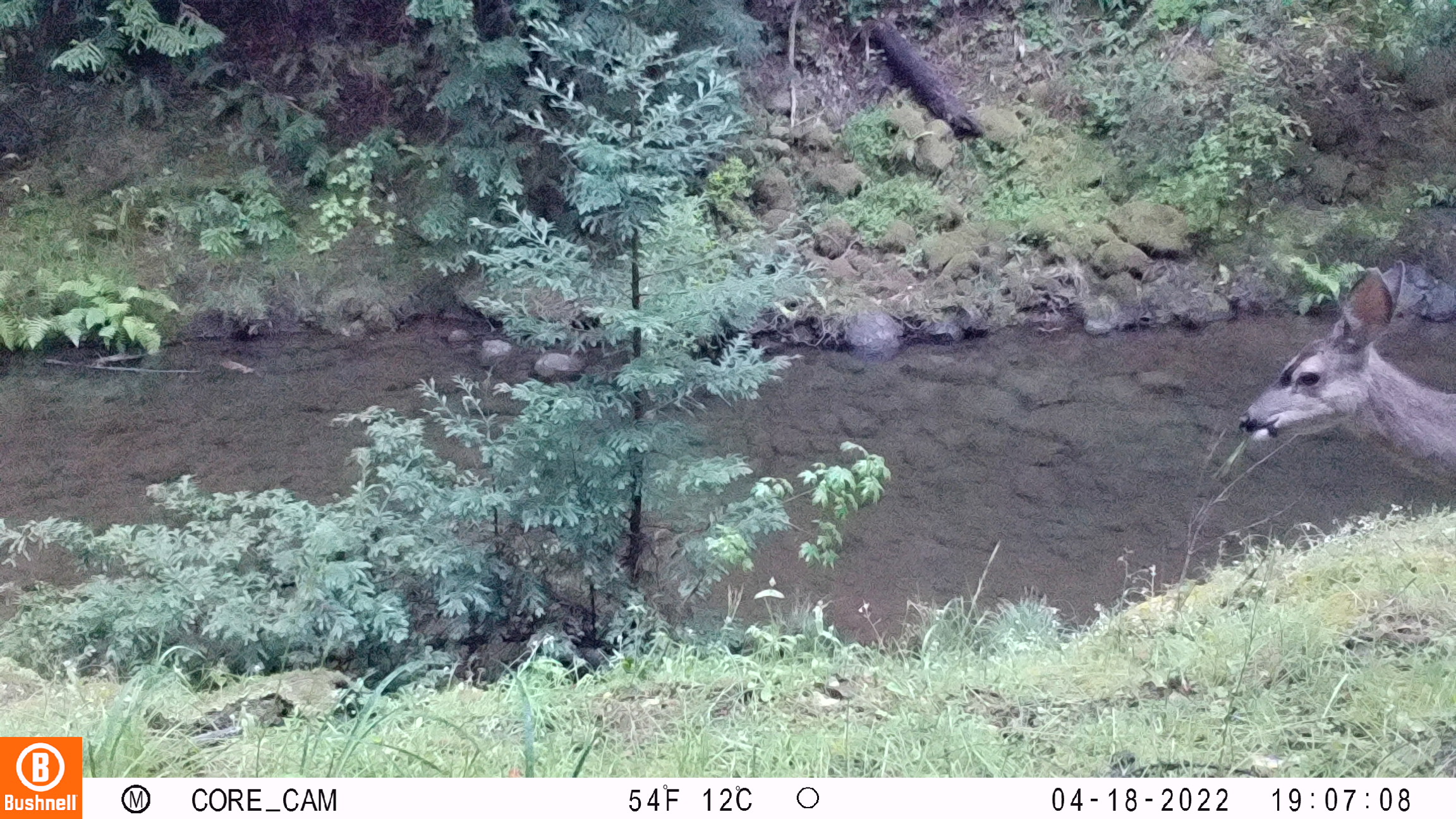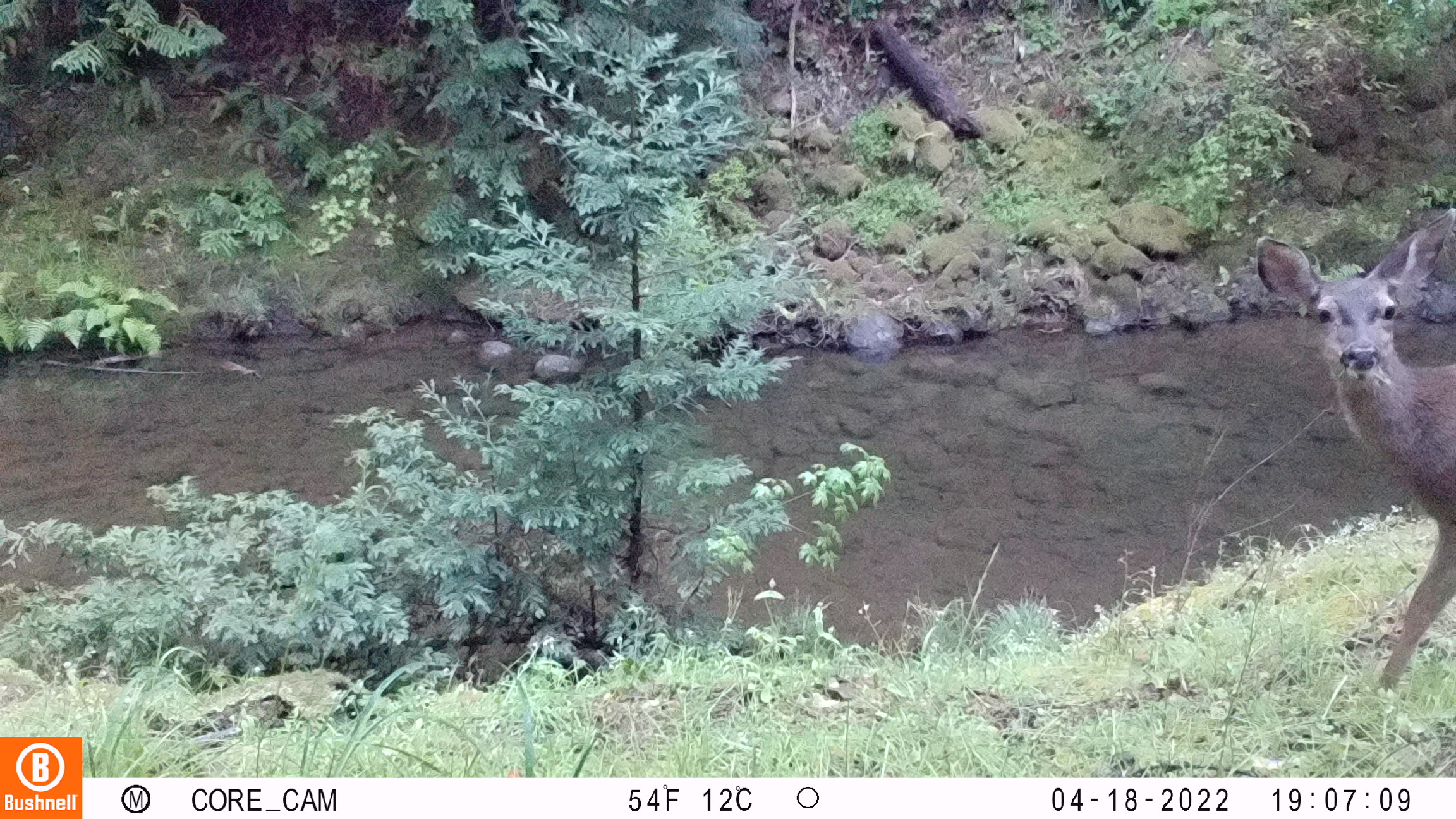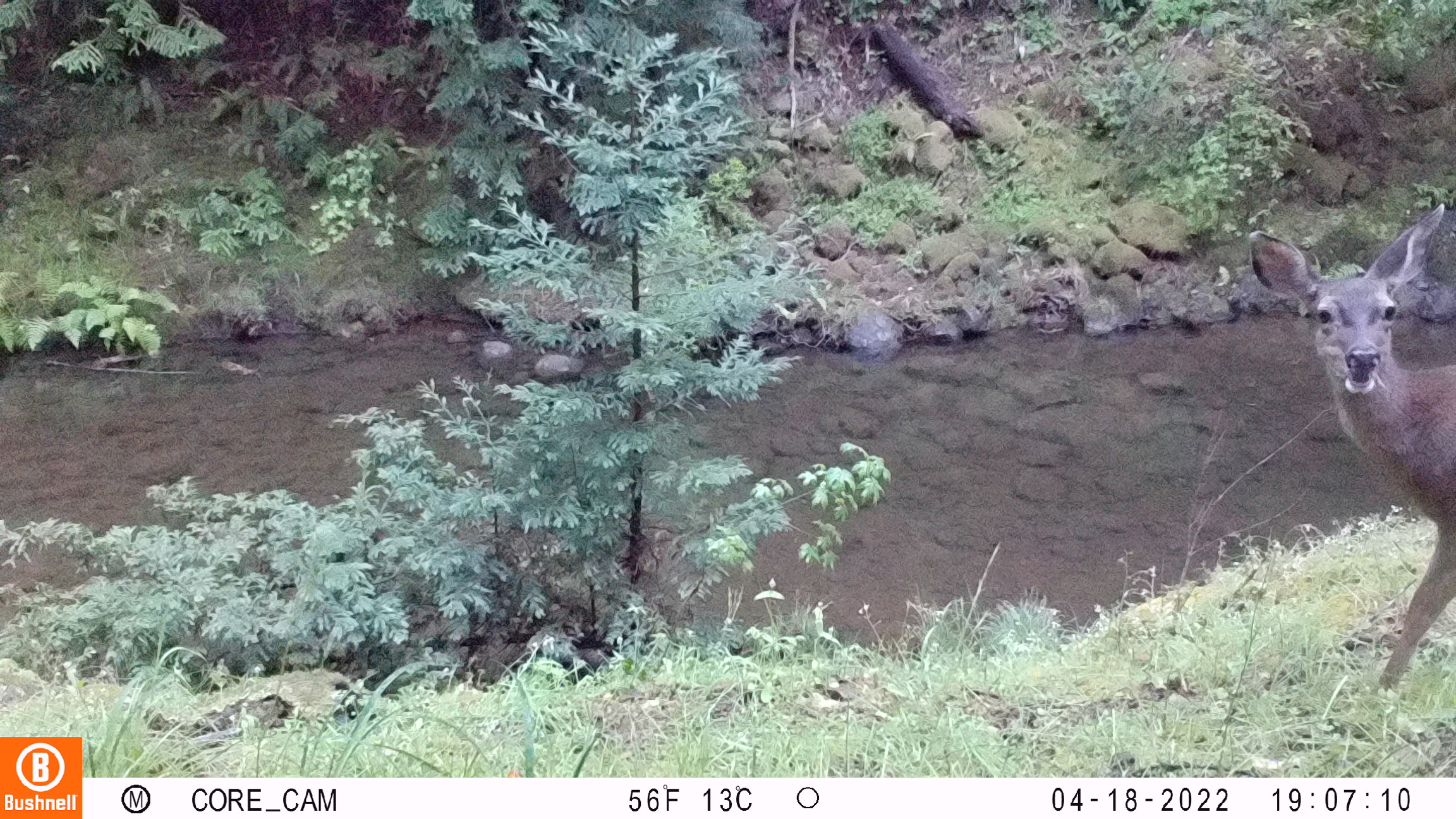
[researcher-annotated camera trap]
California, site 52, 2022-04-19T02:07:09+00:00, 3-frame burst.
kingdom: Animalia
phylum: Chordata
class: Mammalia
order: Artiodactyla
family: Cervidae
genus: Odocoileus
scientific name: Odocoileus hemionus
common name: mule deer